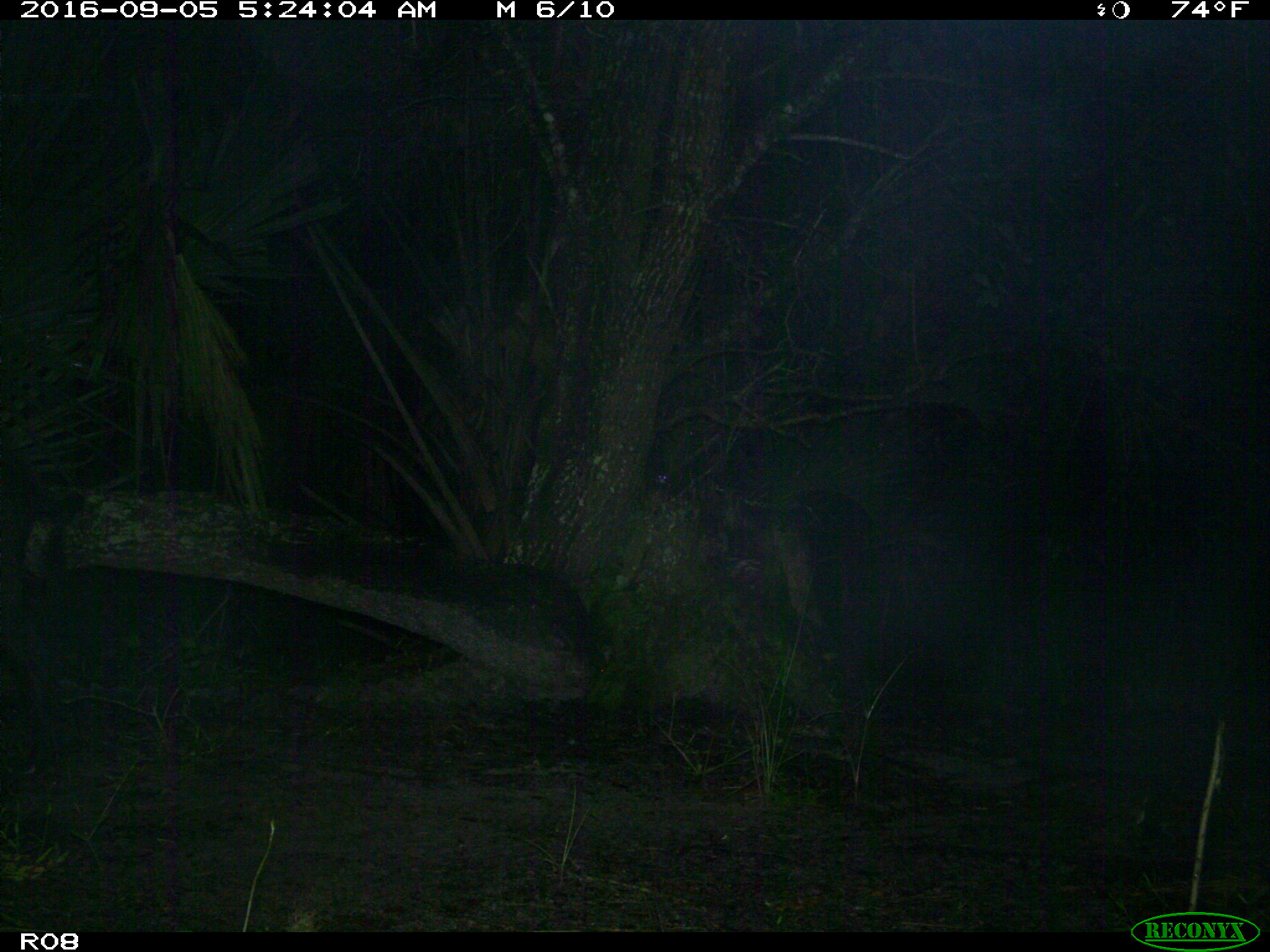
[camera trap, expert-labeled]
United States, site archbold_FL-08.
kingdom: Animalia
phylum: Chordata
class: Mammalia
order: Artiodactyla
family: Suidae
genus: Sus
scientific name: Sus scrofa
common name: wild boar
Sus scrofa (wild boar).